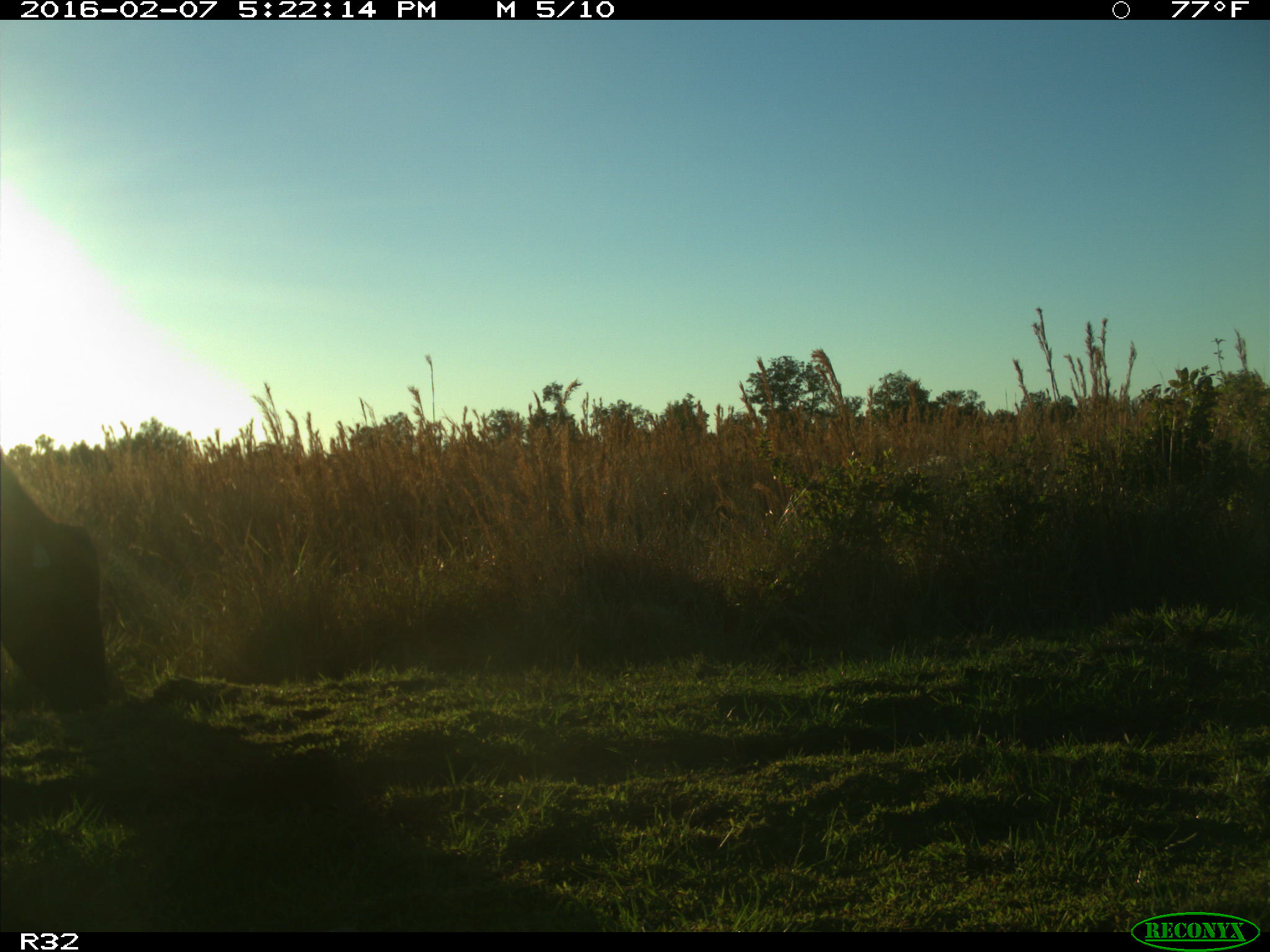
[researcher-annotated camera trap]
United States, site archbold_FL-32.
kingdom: Animalia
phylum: Chordata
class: Mammalia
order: Artiodactyla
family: Bovidae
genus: Bos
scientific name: Bos taurus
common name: domestic cow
Bos taurus (domestic cow).